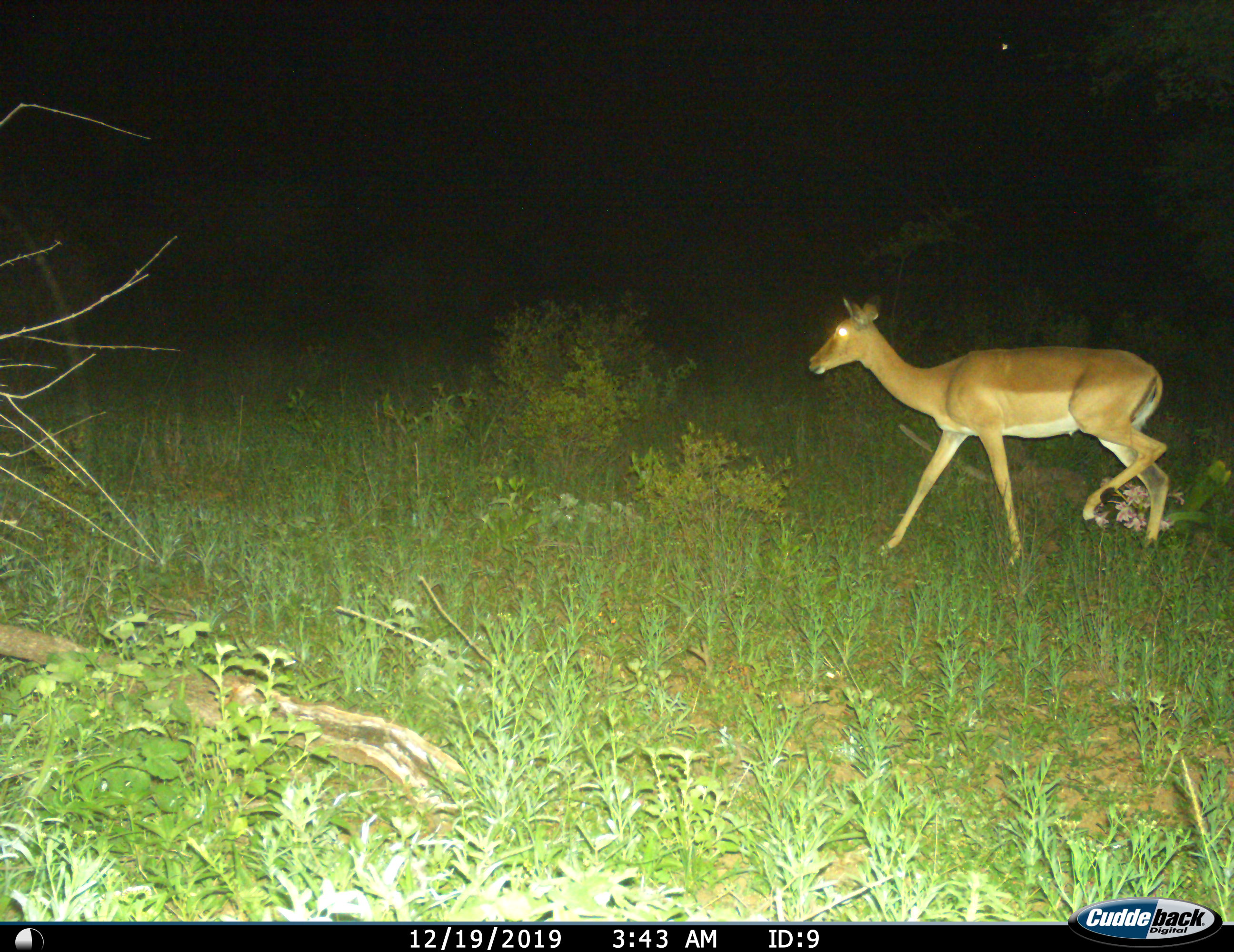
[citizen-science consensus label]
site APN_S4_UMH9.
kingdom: Animalia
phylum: Chordata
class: Mammalia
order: Artiodactyla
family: Bovidae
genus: Aepyceros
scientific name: Aepyceros melampus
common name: impala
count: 1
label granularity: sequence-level